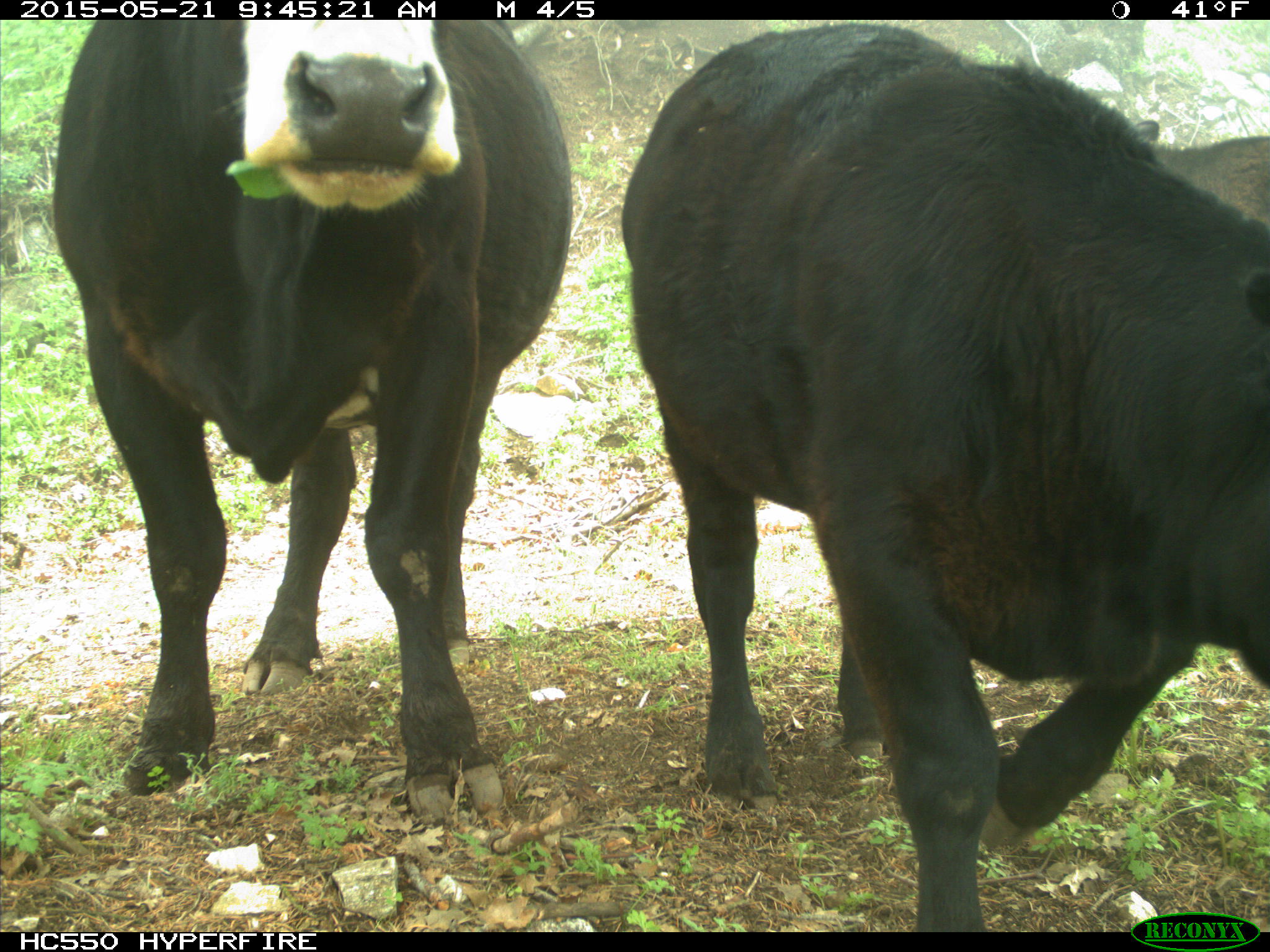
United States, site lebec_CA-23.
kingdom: Animalia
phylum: Chordata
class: Mammalia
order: Artiodactyla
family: Bovidae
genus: Bos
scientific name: Bos taurus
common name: domestic cow